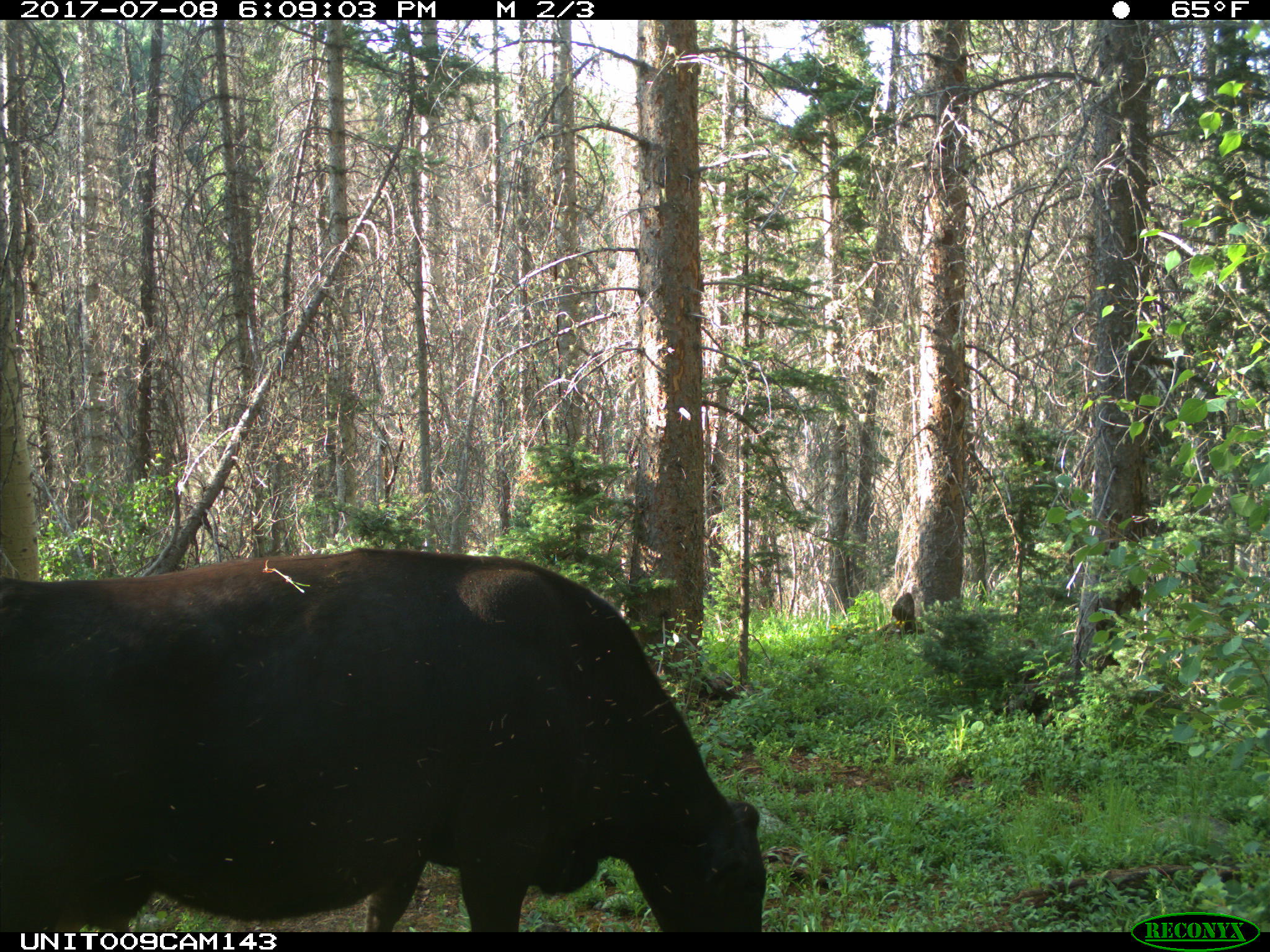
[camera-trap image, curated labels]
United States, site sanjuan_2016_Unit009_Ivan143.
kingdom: Animalia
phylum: Chordata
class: Mammalia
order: Artiodactyla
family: Bovidae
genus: Bos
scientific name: Bos taurus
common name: domestic cow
Bos taurus (domestic cow).